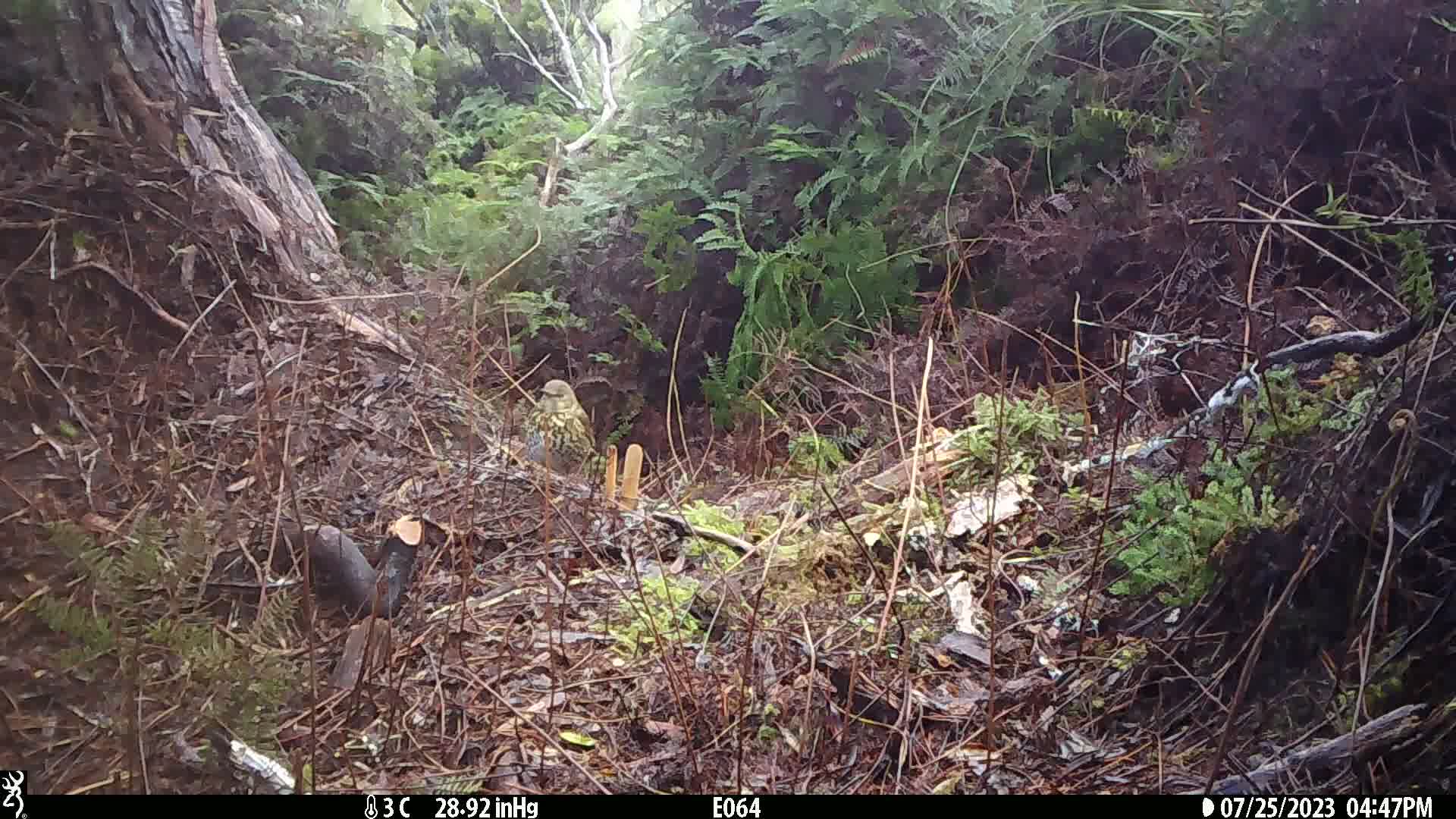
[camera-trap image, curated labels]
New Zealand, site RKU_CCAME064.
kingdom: Animalia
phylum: Chordata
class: Aves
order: Passeriformes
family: Turdidae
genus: Turdus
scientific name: Turdus philomelos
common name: song thrush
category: thrush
Thrush (song thrush) (Turdus philomelos).